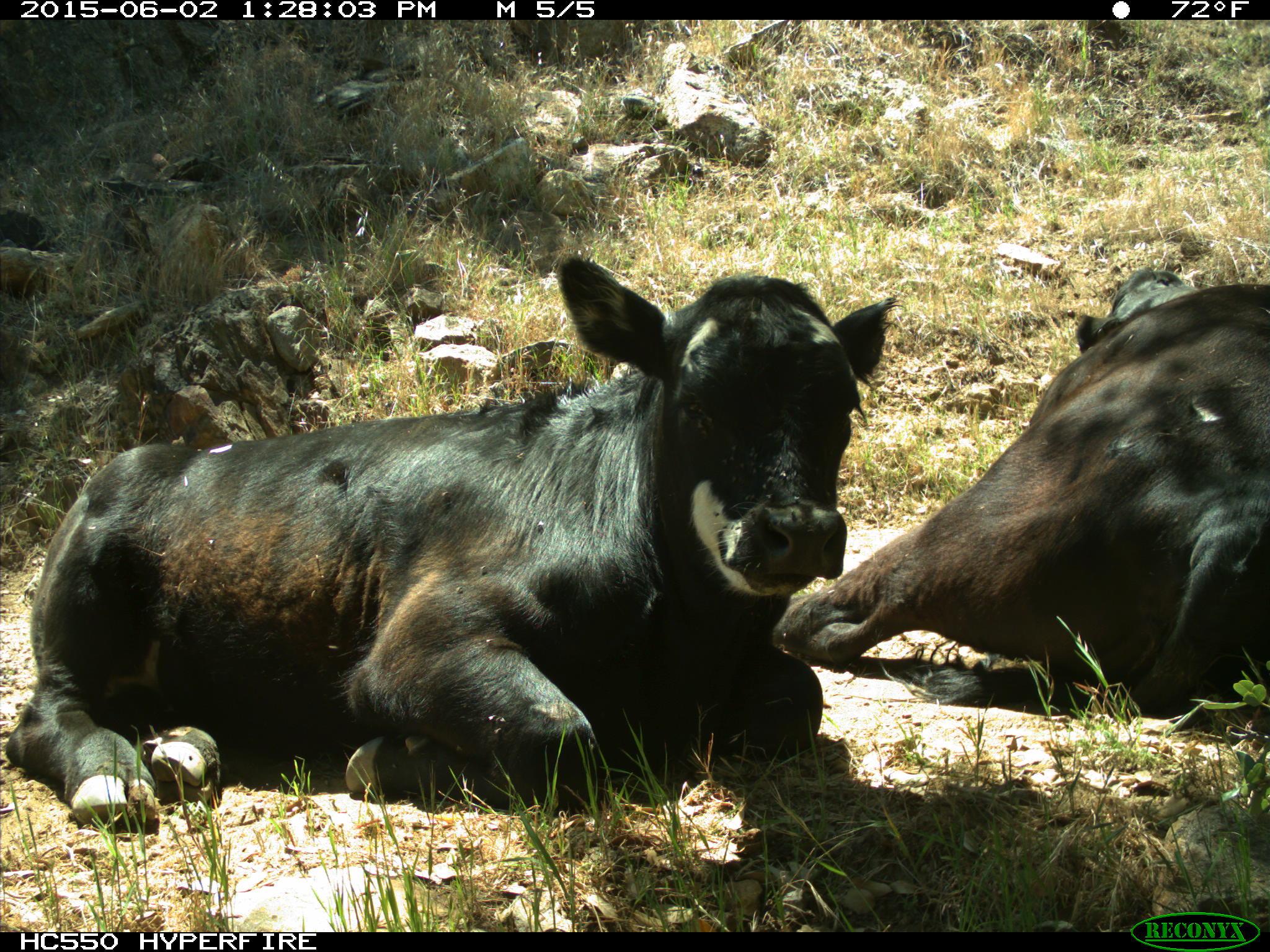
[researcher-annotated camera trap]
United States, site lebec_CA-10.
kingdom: Animalia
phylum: Chordata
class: Mammalia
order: Artiodactyla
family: Bovidae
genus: Bos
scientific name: Bos taurus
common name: domestic cow